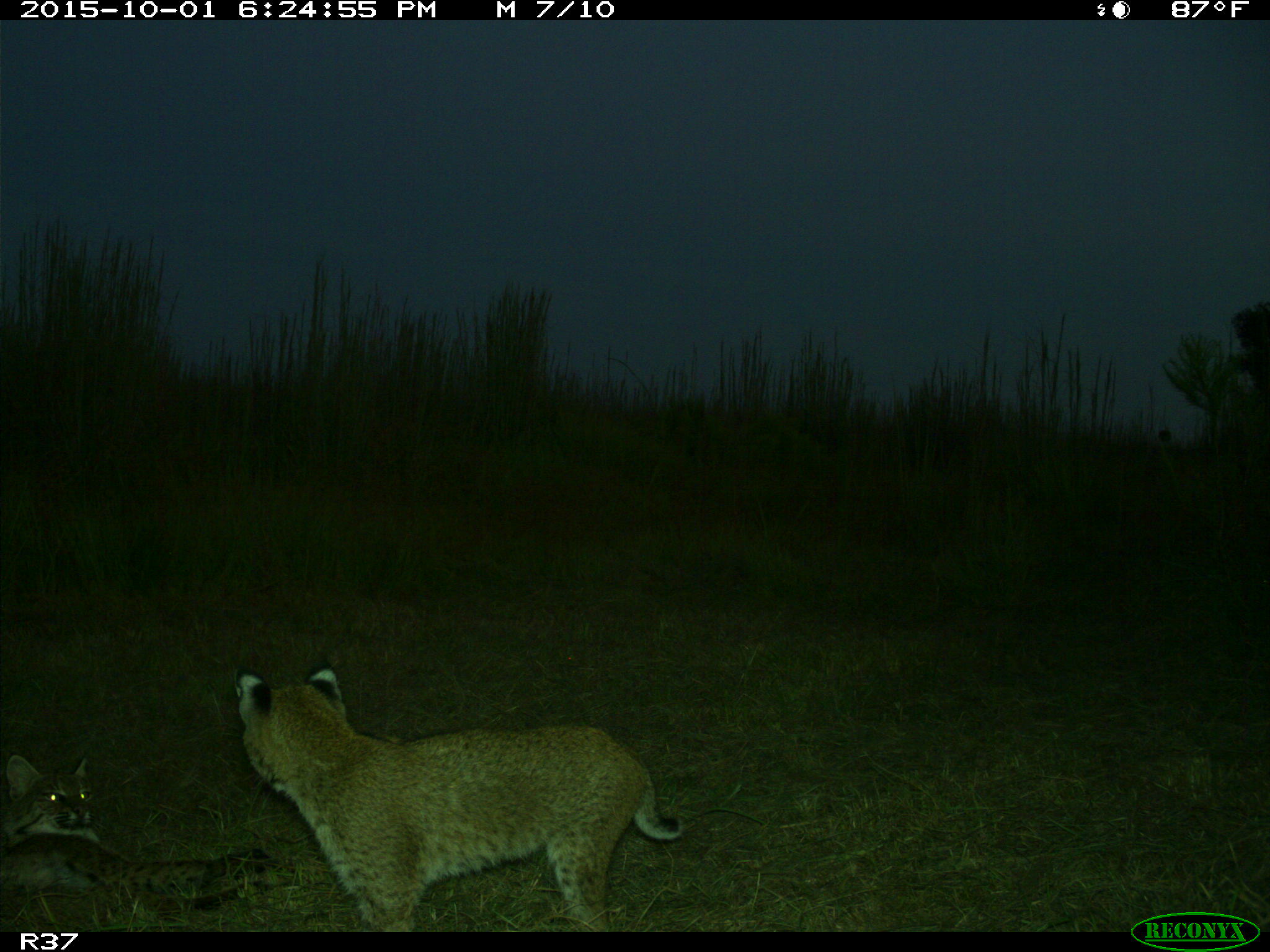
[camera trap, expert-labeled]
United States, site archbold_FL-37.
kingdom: Animalia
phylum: Chordata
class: Mammalia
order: Carnivora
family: Felidae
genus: Lynx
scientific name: Lynx rufus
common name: bobcat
Lynx rufus (bobcat).